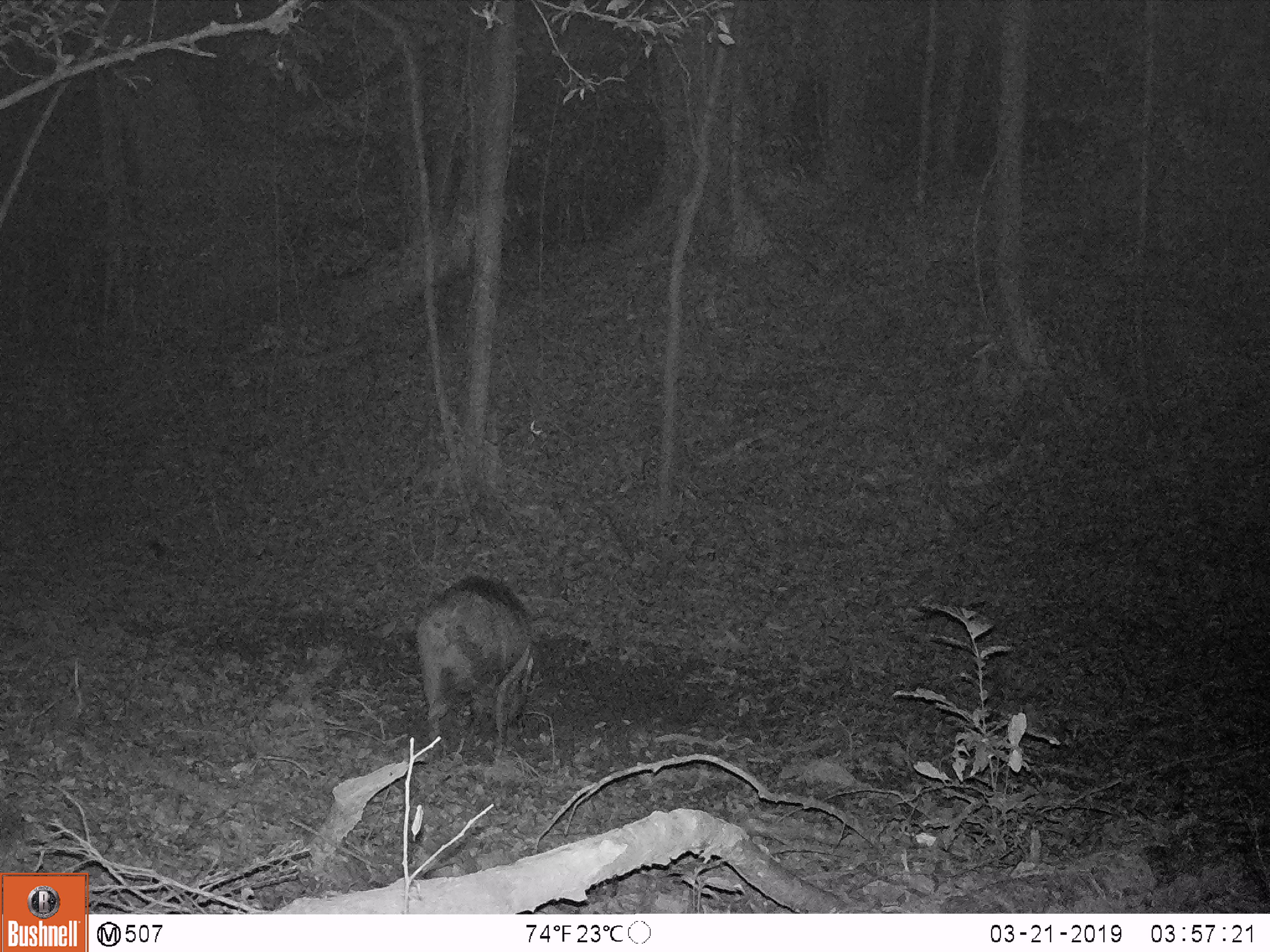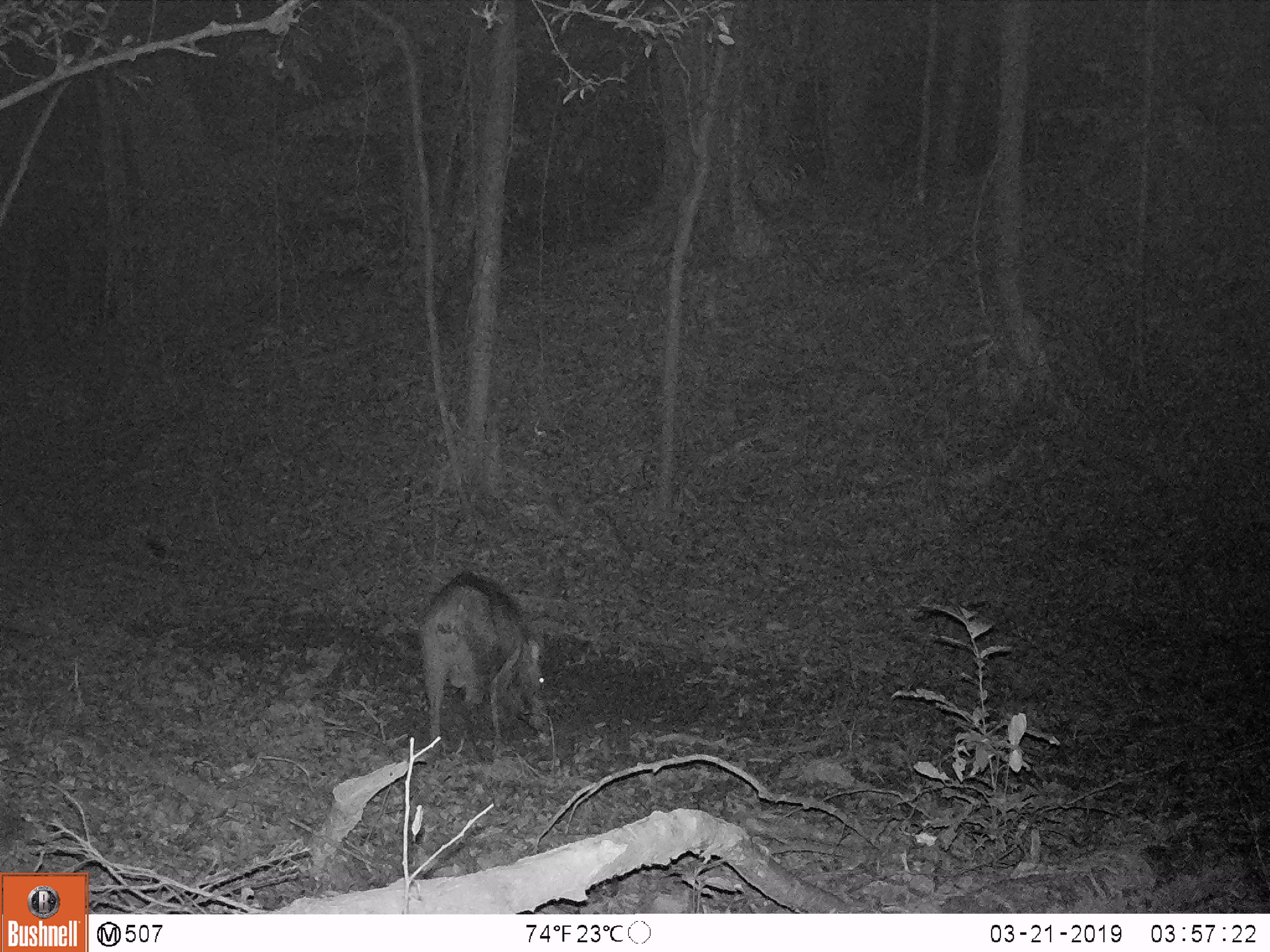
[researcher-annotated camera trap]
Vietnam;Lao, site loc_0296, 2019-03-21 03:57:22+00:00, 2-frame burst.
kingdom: Animalia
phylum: Chordata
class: Mammalia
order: Artiodactyla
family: Suidae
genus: Sus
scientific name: Sus scrofa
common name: eurasian wild pig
Eurasian wild pig (Sus scrofa). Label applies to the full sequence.